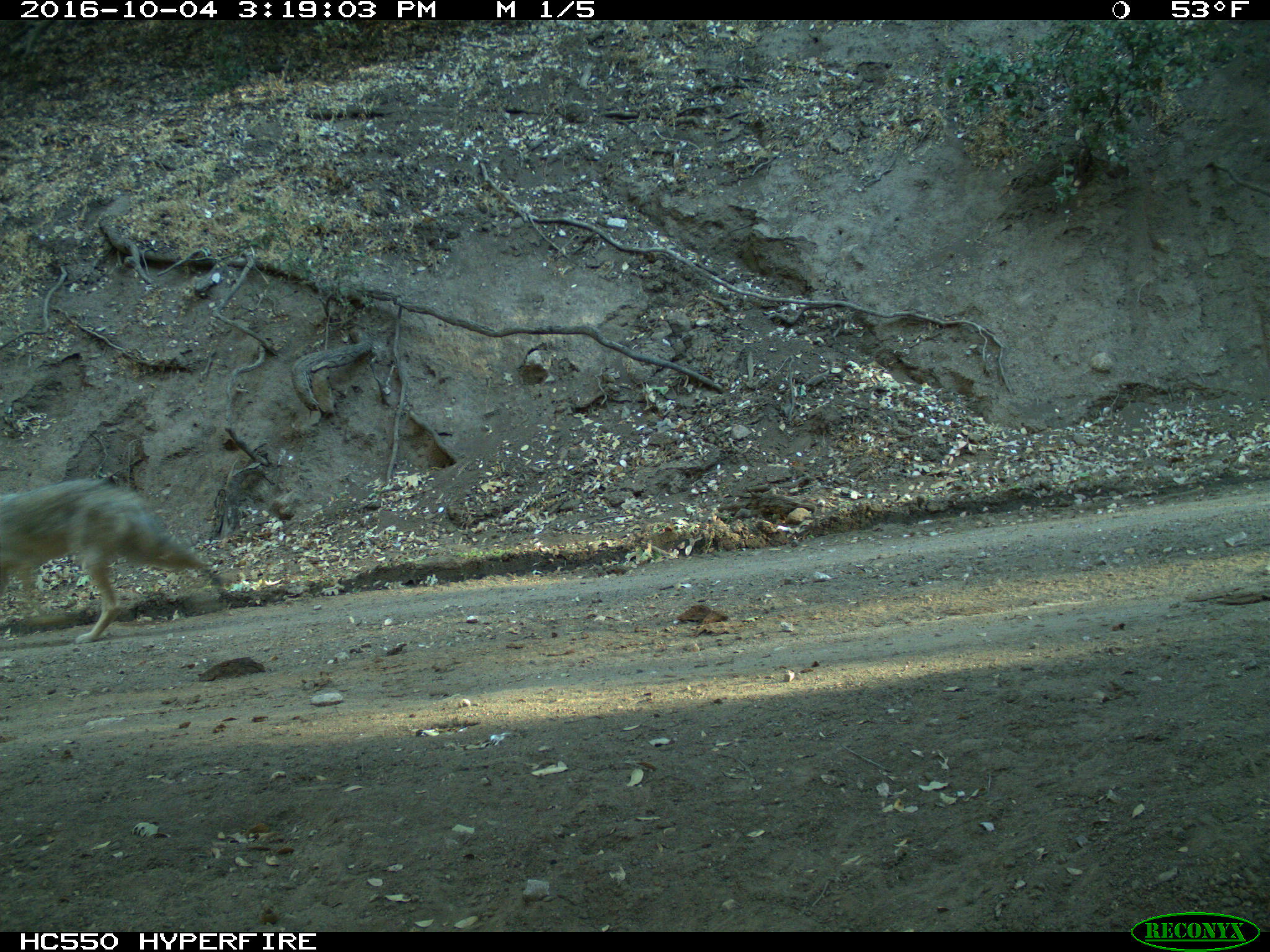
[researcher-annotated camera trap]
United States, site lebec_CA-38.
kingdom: Animalia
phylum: Chordata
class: Mammalia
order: Carnivora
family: Canidae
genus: Canis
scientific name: Canis latrans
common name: coyote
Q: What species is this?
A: Canis latrans (coyote).